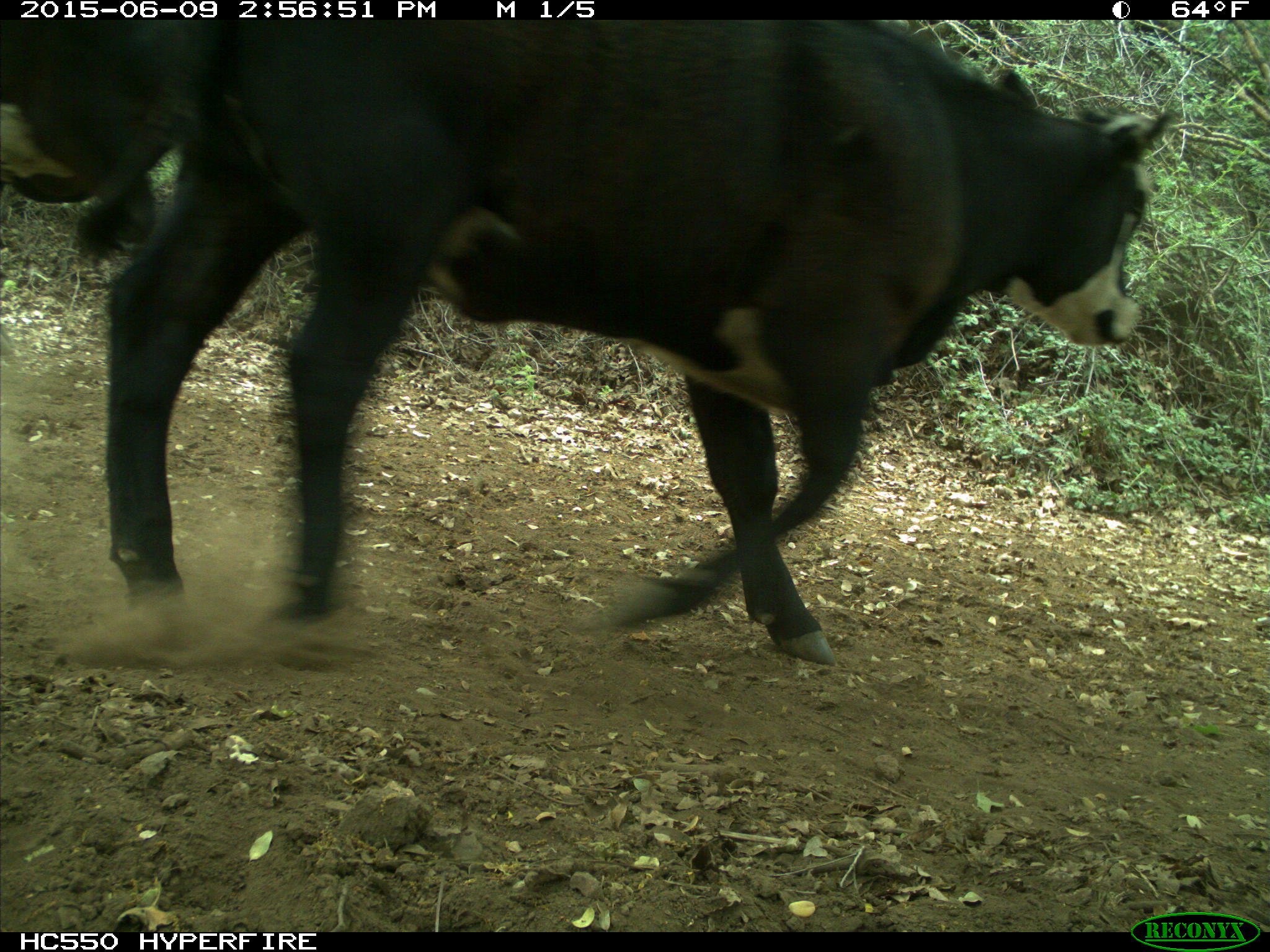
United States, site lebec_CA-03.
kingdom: Animalia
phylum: Chordata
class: Mammalia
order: Artiodactyla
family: Bovidae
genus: Bos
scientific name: Bos taurus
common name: domestic cow